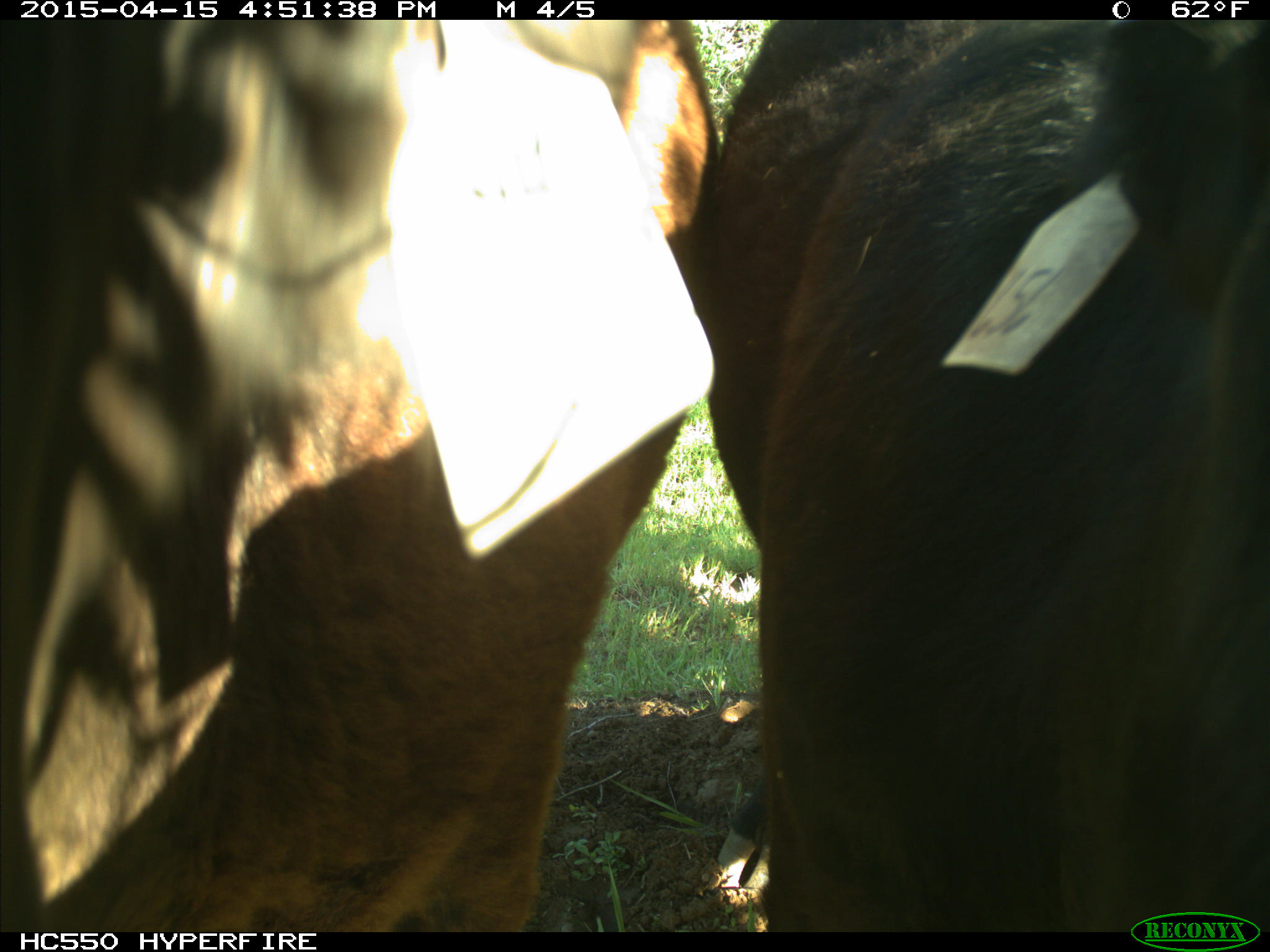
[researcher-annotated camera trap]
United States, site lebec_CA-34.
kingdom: Animalia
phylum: Chordata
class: Mammalia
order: Artiodactyla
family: Bovidae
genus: Bos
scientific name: Bos taurus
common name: domestic cow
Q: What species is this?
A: Bos taurus (domestic cow).